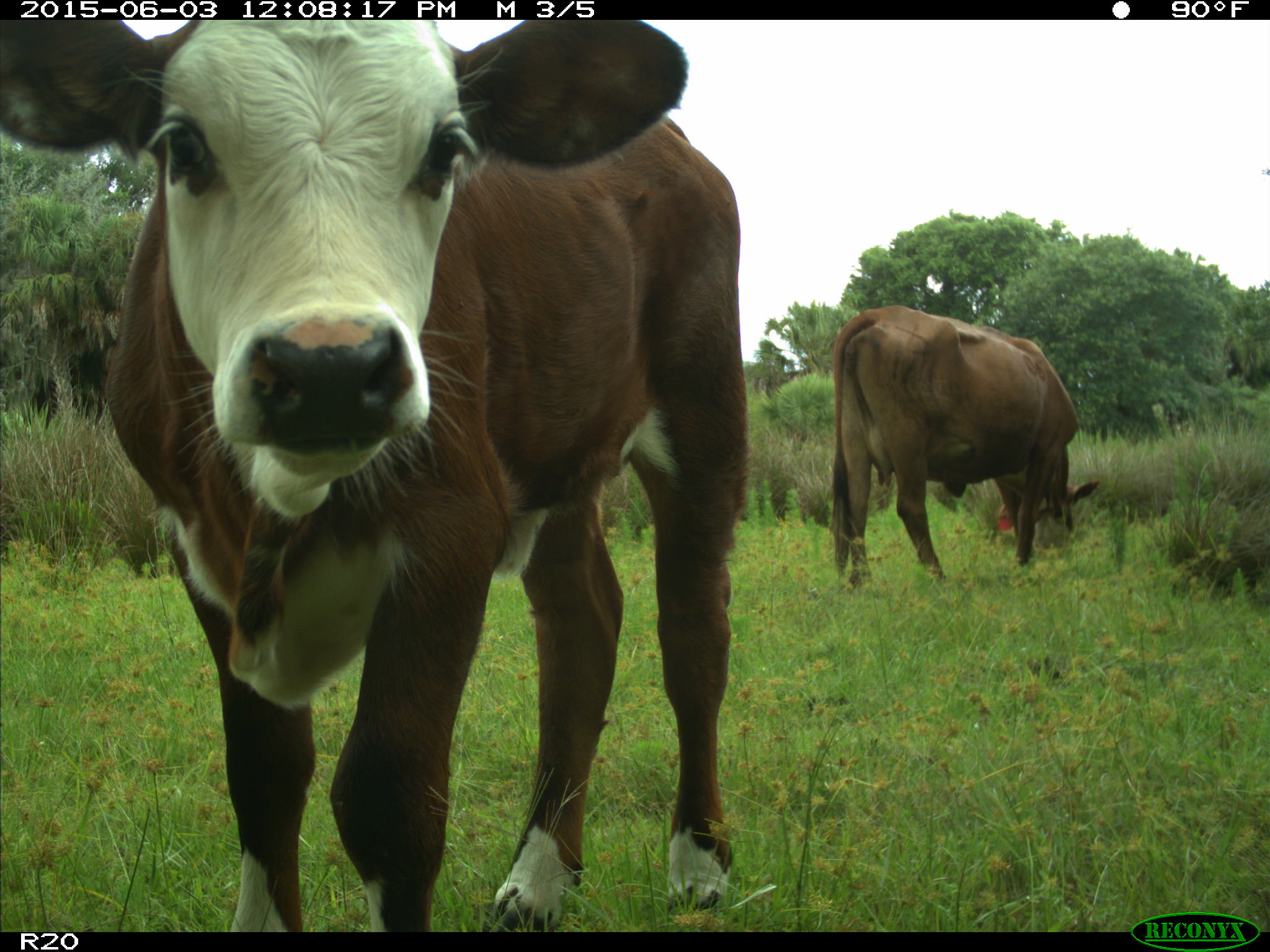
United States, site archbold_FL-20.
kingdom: Animalia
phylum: Chordata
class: Mammalia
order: Artiodactyla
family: Bovidae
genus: Bos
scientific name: Bos taurus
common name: domestic cow